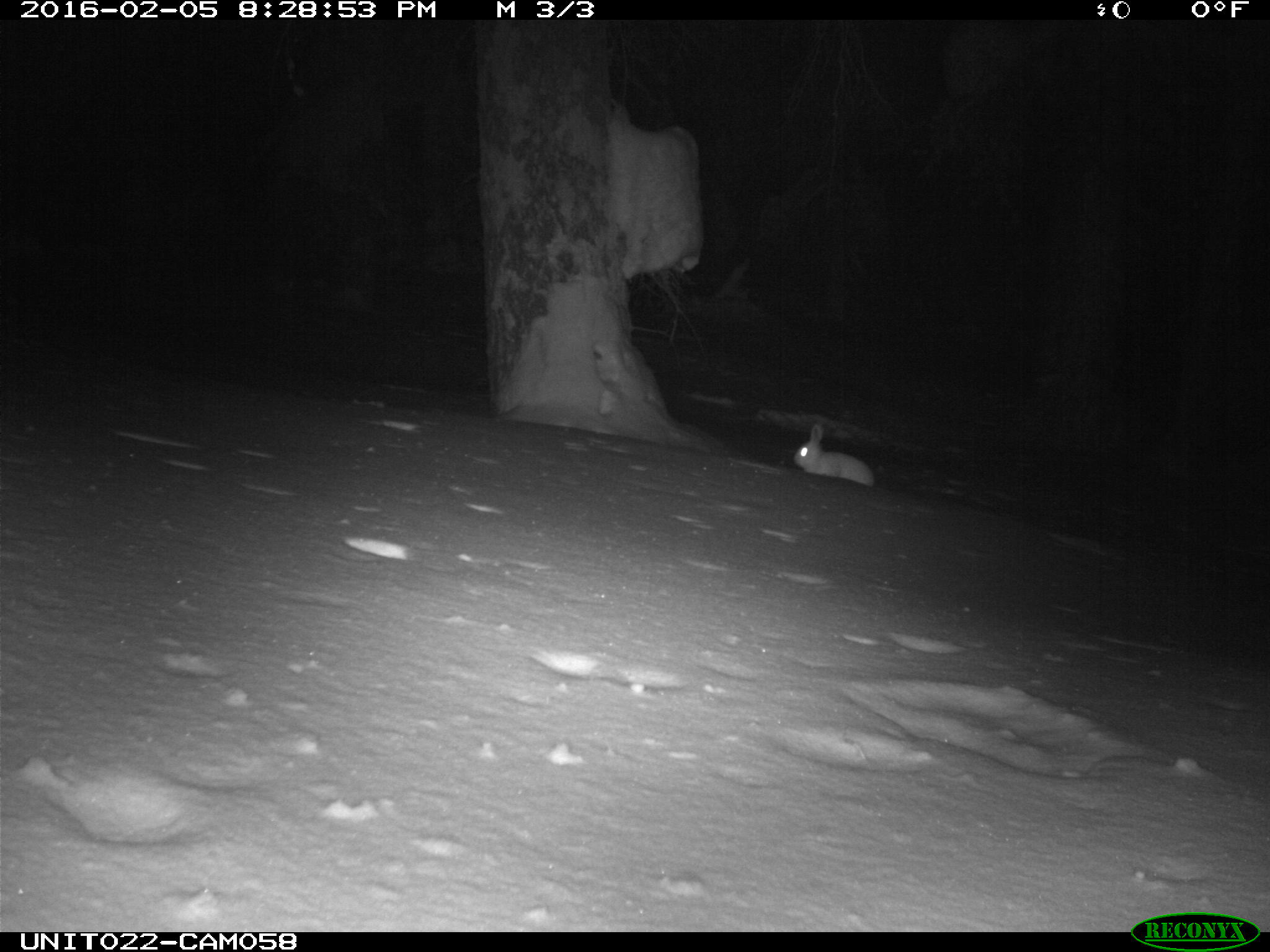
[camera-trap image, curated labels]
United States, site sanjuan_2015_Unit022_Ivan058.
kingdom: Animalia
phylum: Chordata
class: Mammalia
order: Lagomorpha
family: Leporidae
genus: Lepus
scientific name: Lepus americanus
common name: snowshoe hare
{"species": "Lepus americanus (snowshoe hare)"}